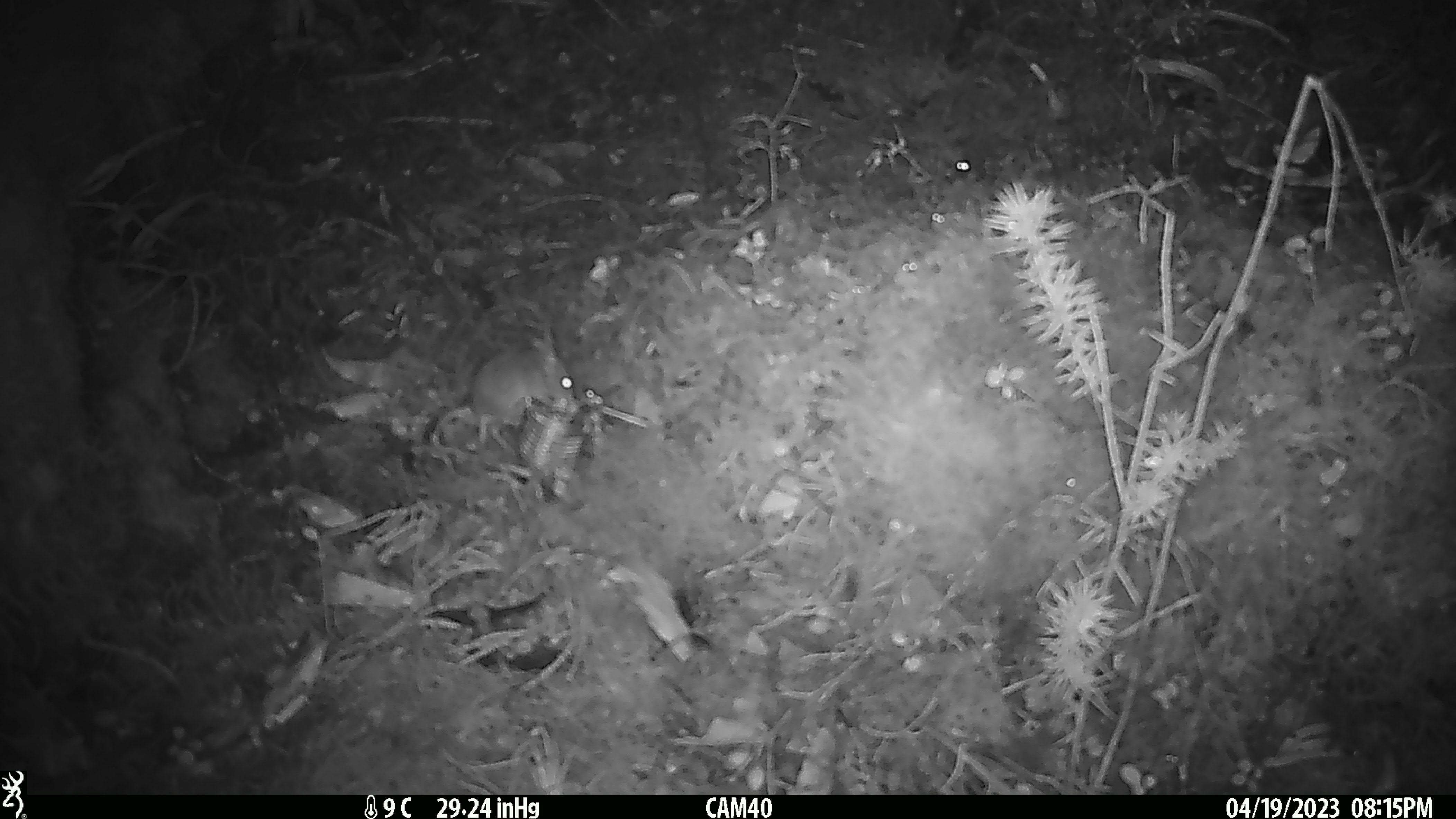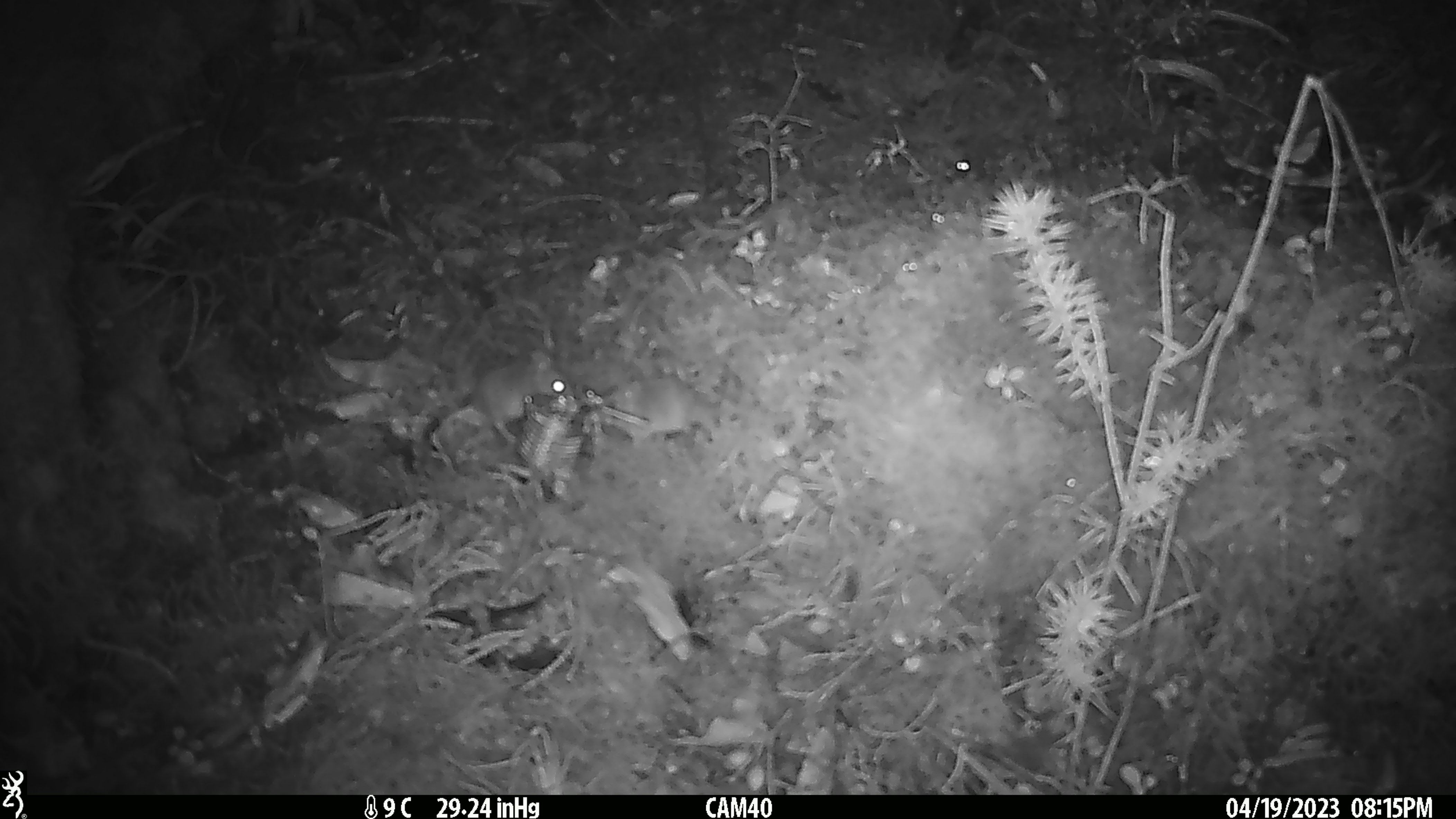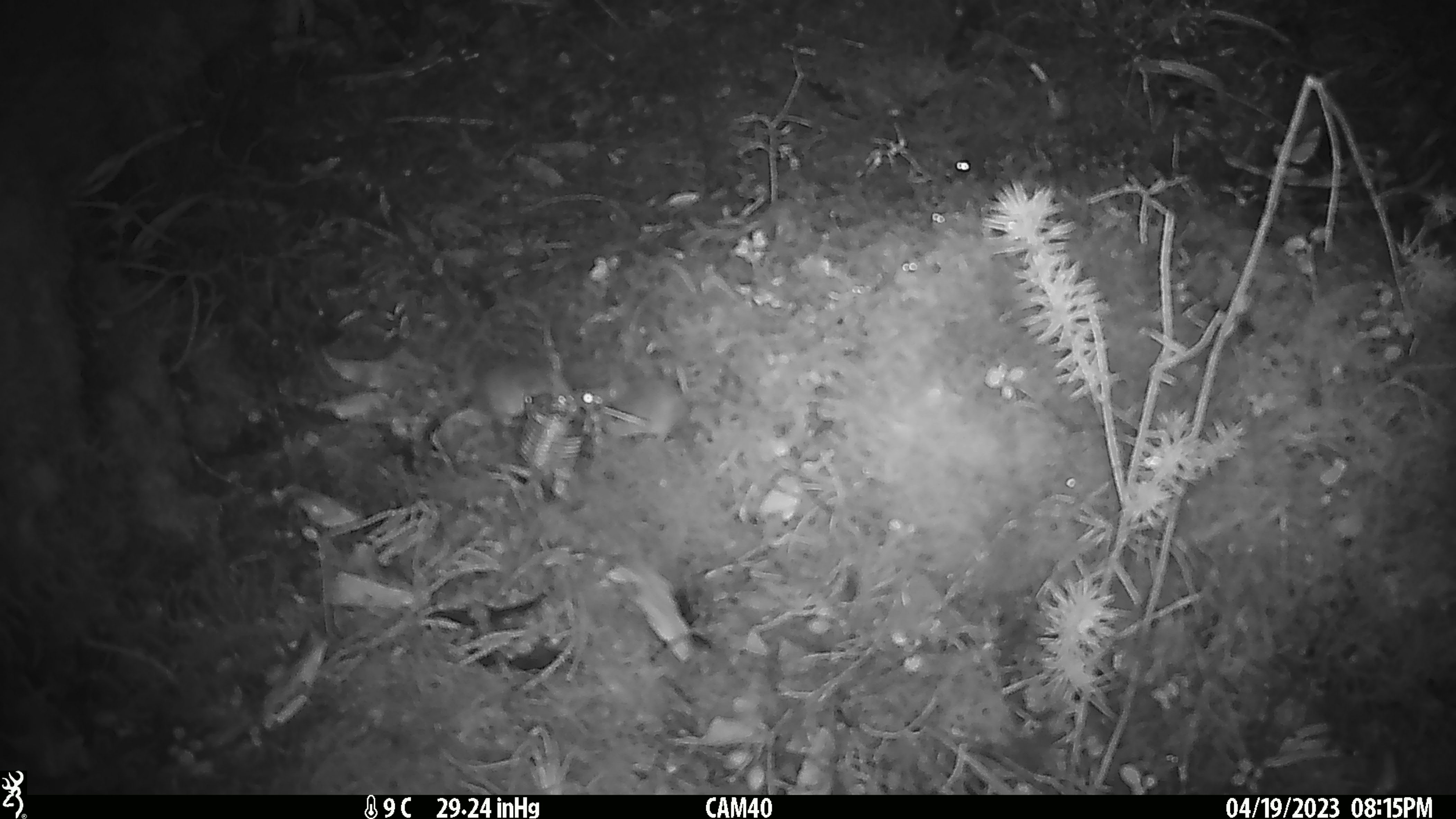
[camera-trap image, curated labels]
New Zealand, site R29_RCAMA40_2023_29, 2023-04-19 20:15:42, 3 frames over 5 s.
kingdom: Animalia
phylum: Chordata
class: Mammalia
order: Rodentia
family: Muridae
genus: Mus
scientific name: Mus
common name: mouse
Mouse (Mus).